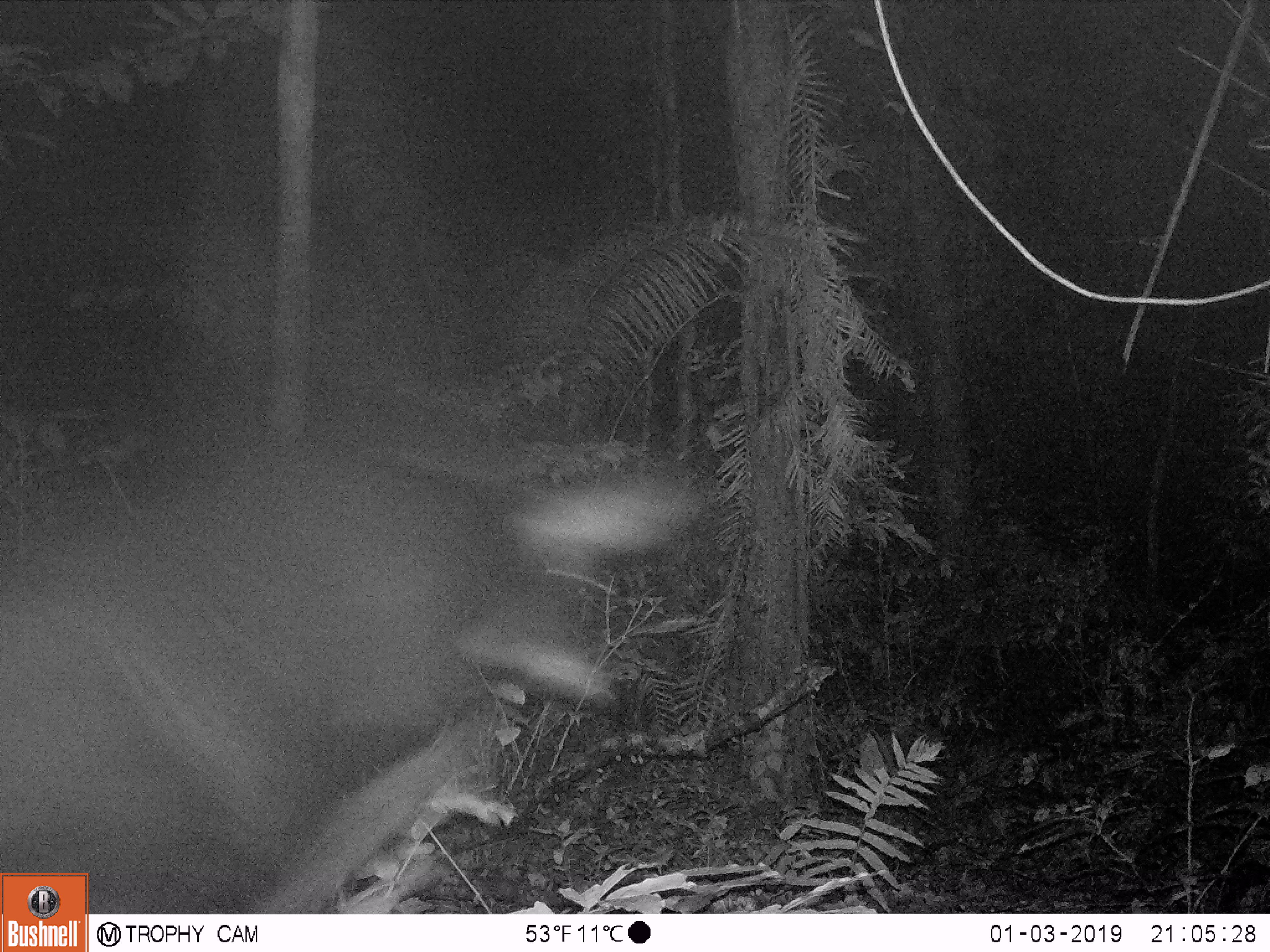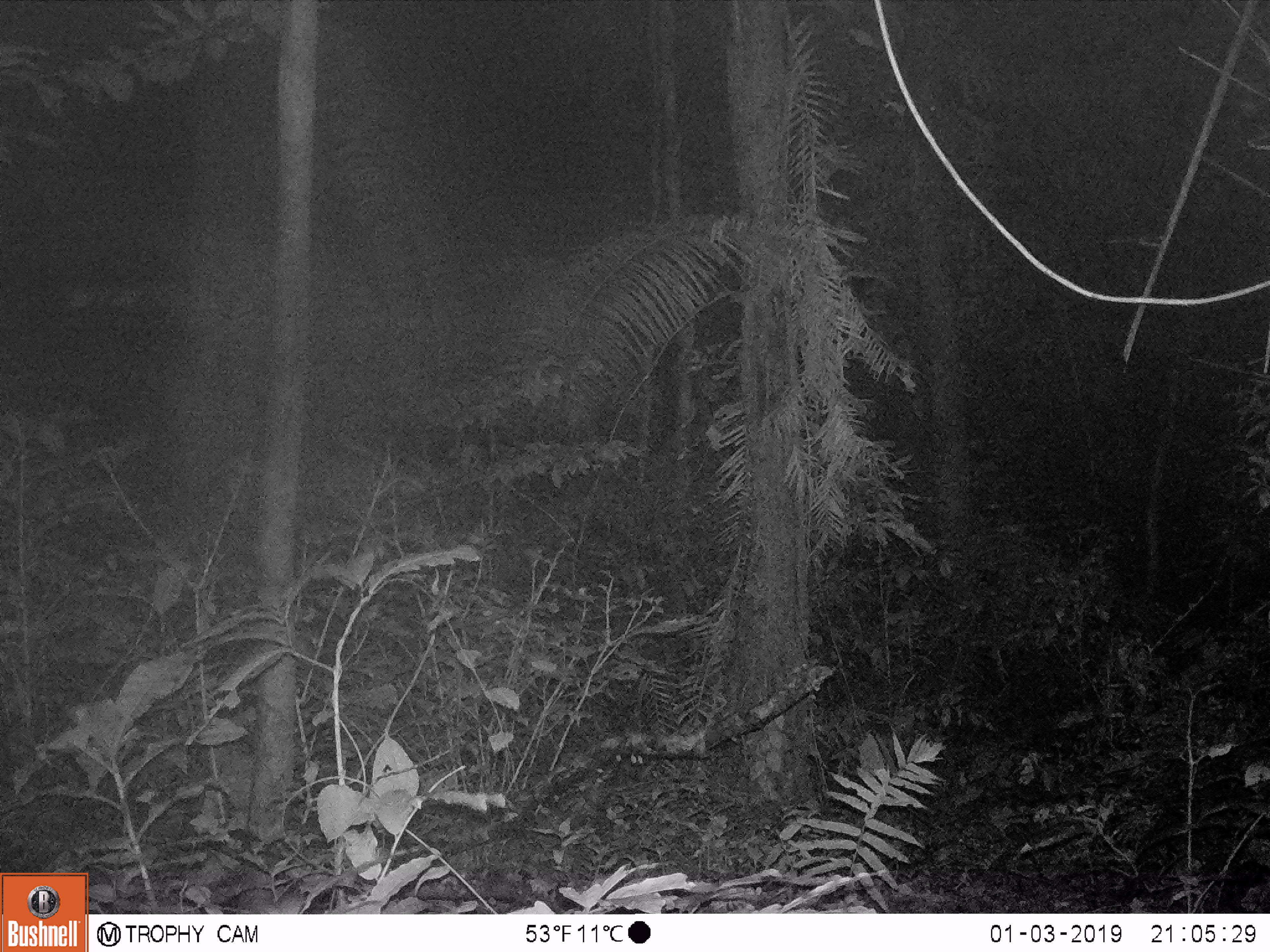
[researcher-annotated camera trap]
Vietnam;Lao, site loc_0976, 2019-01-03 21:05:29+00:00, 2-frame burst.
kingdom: Animalia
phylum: Chordata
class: Mammalia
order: Artiodactyla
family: Bovidae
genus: Capricornis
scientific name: Capricornis sumatraensis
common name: chinese serow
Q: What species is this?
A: Chinese serow (Capricornis sumatraensis).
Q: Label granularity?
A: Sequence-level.